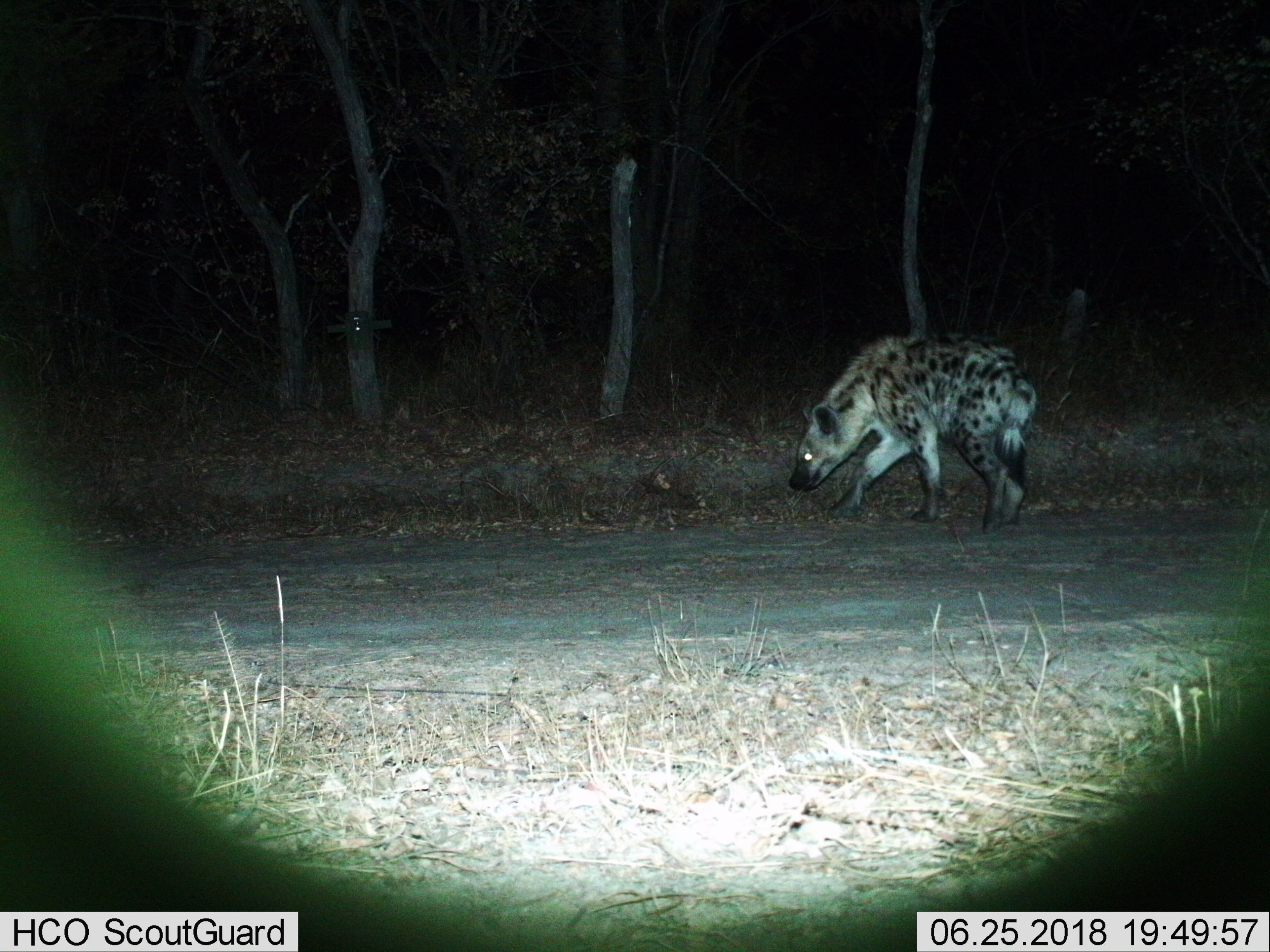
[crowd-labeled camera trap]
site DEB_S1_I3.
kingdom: Animalia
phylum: Chordata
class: Mammalia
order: Carnivora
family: Hyaenidae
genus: Crocuta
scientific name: Crocuta crocuta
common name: spotted hyena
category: hyenaspotted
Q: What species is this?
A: Hyenaspotted (spotted hyena) (Crocuta crocuta).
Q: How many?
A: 1.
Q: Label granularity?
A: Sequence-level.